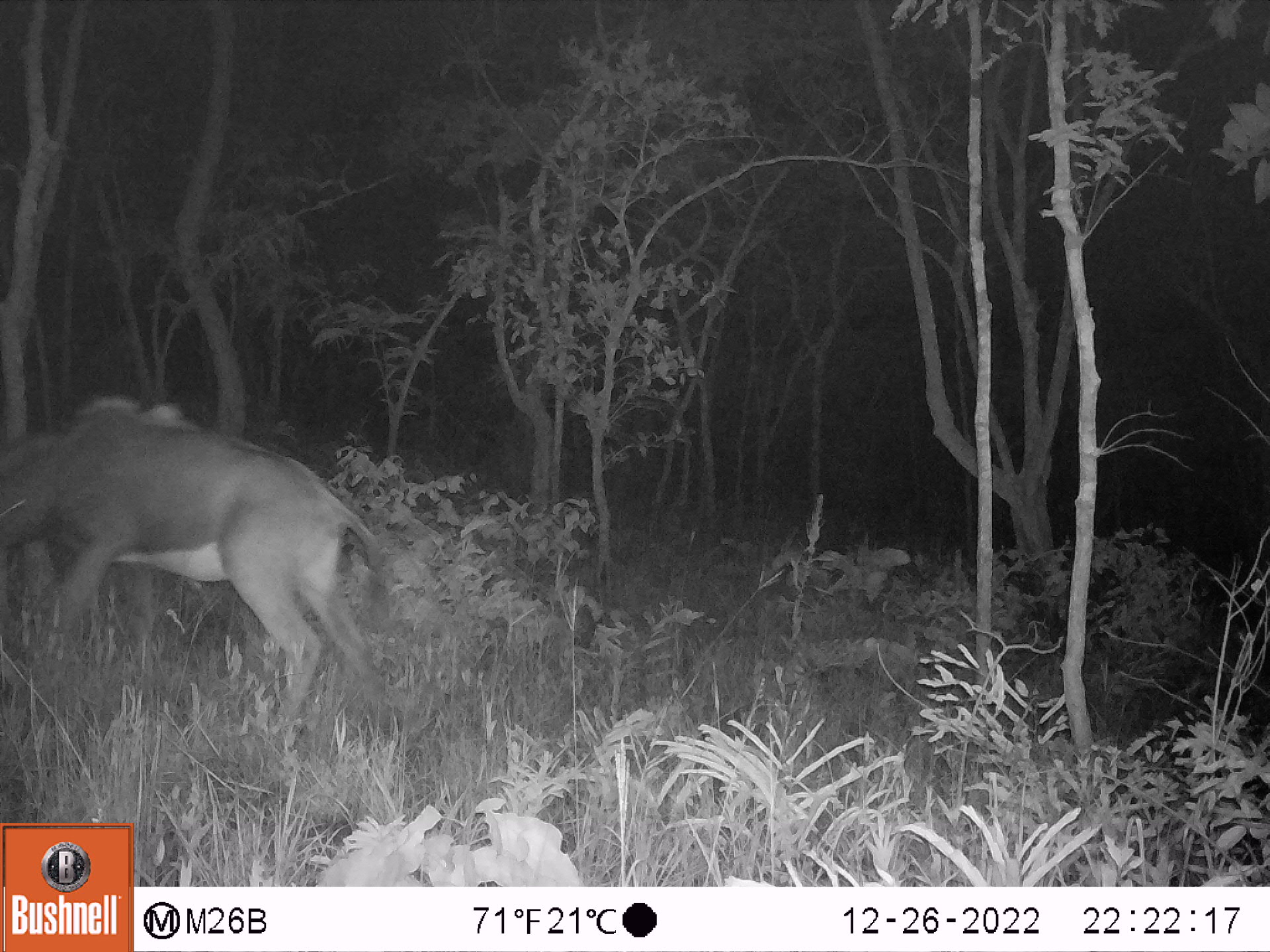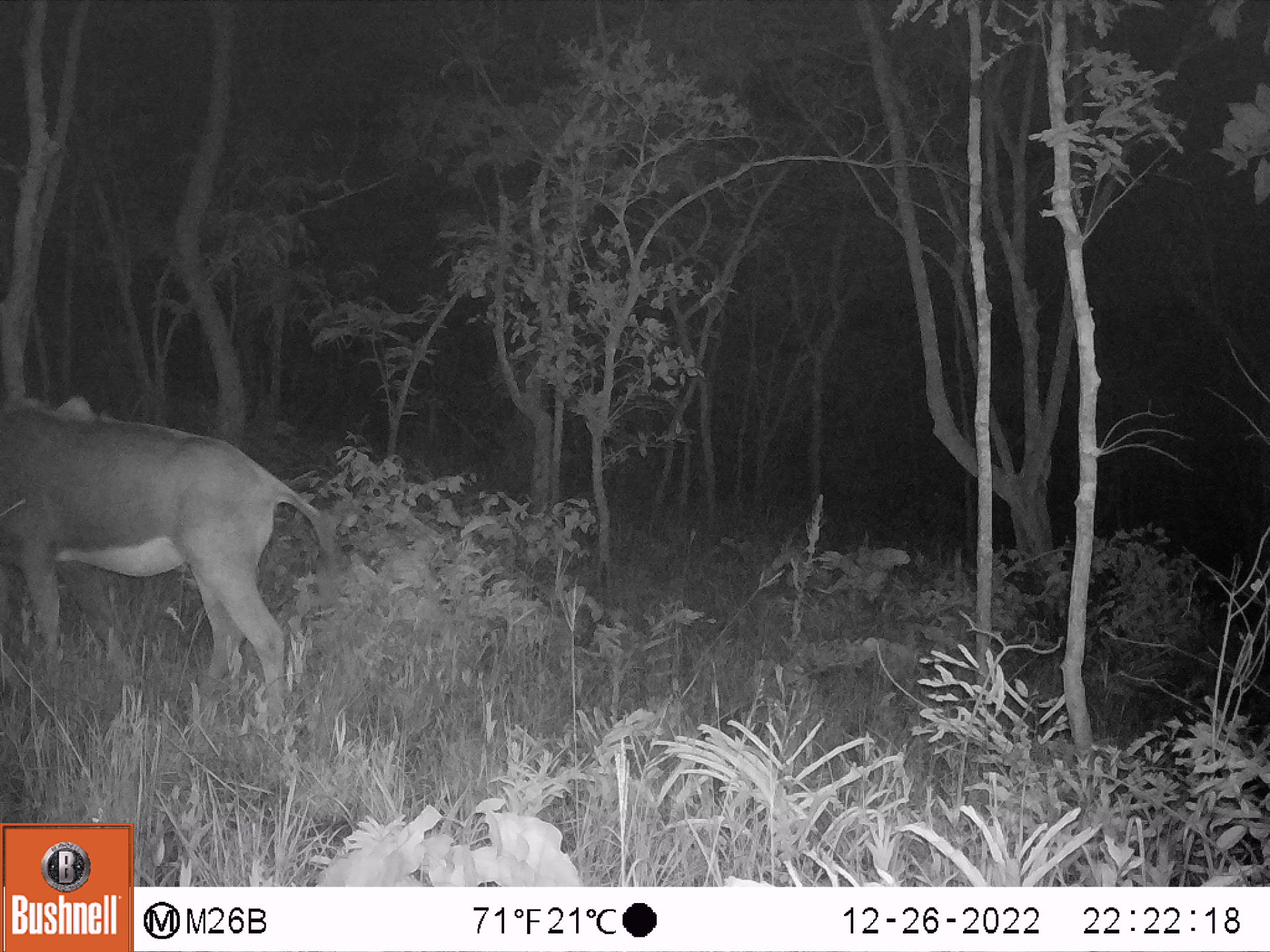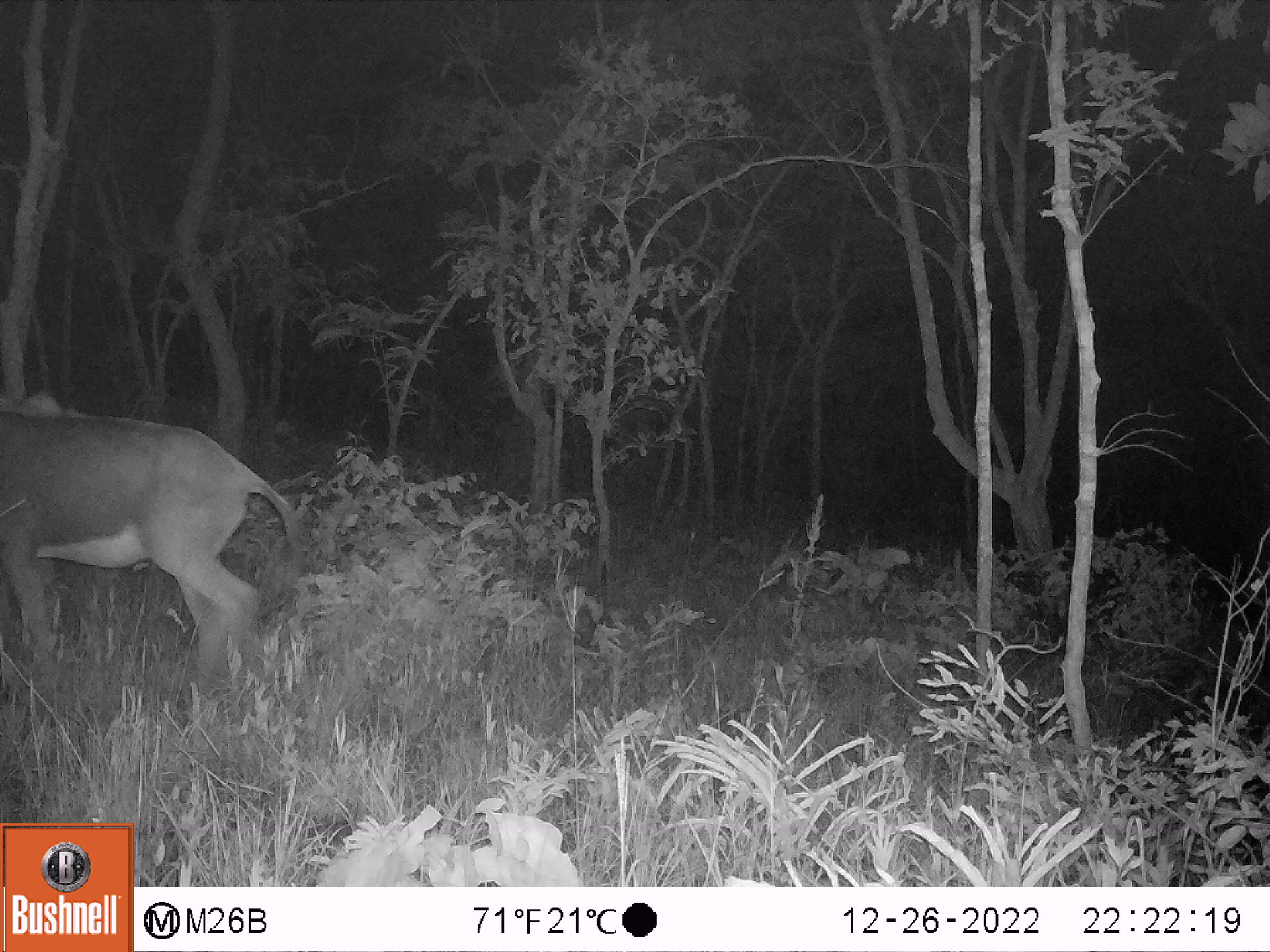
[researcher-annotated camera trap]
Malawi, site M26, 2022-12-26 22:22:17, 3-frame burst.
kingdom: Animalia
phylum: Chordata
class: Mammalia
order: Artiodactyla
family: Bovidae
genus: Hippotragus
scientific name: Hippotragus niger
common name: sable antelope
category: sable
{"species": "sable (sable antelope) (Hippotragus niger)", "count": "1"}